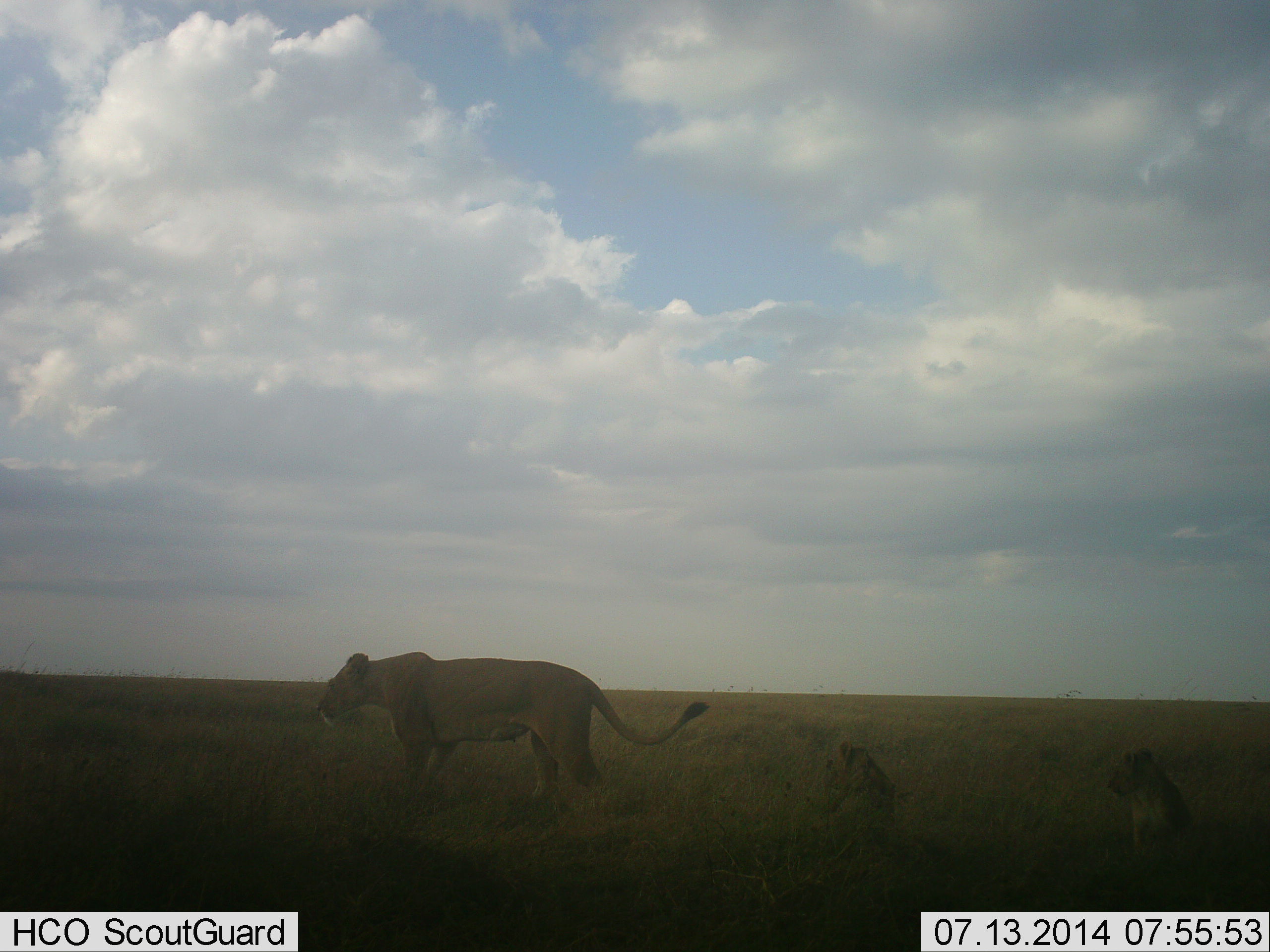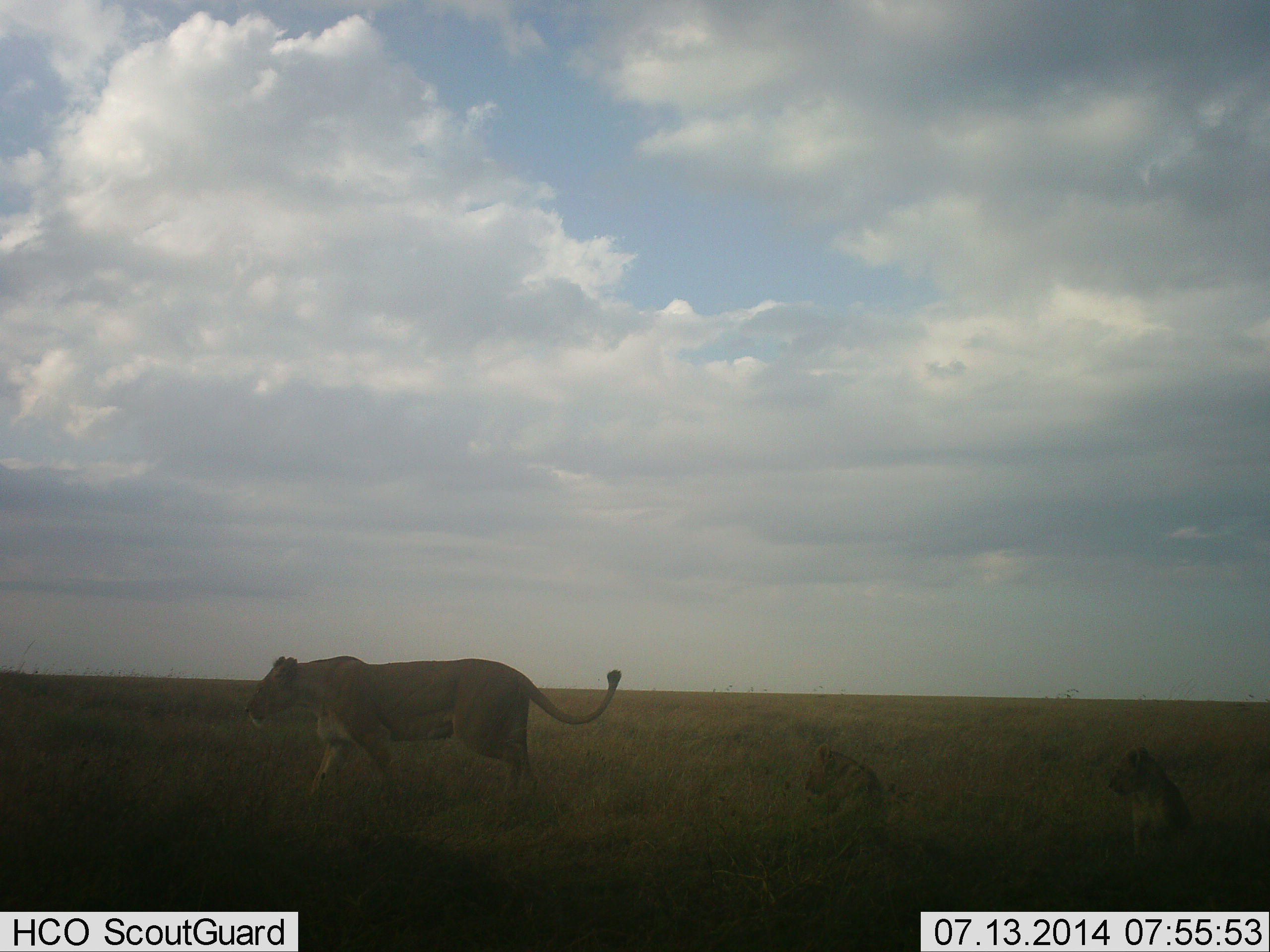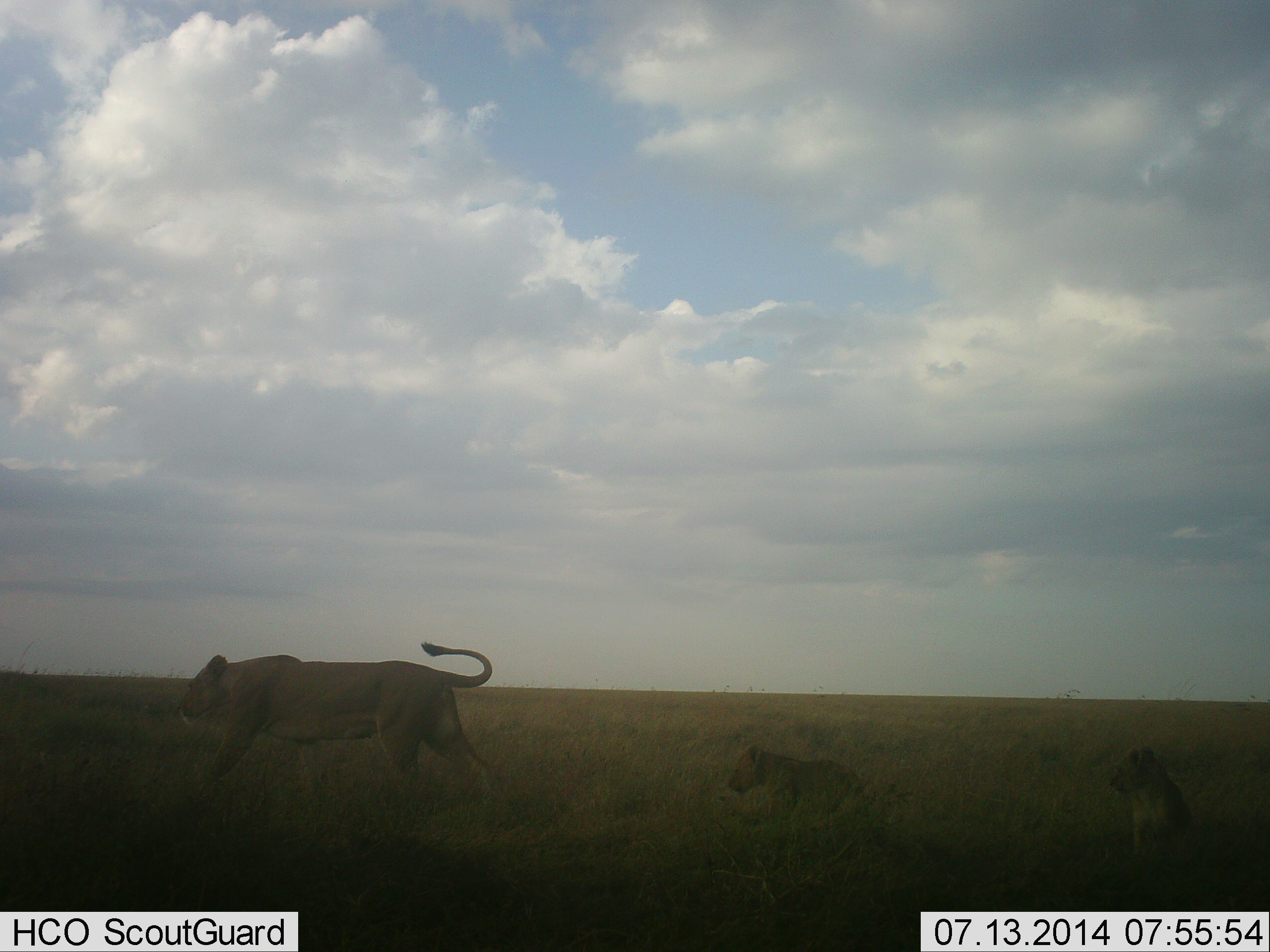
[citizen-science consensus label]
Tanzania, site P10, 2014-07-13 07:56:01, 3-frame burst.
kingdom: Animalia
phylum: Chordata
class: Mammalia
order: Carnivora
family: Felidae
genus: Panthera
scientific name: Panthera leo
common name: lion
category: lionfemale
Lionfemale (lion) (Panthera leo), count 3. Behavior (volunteer vote fractions): standing 40%, resting 50%, moving 100%, interacting 10%. Young present (vote fraction): 90%. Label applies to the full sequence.